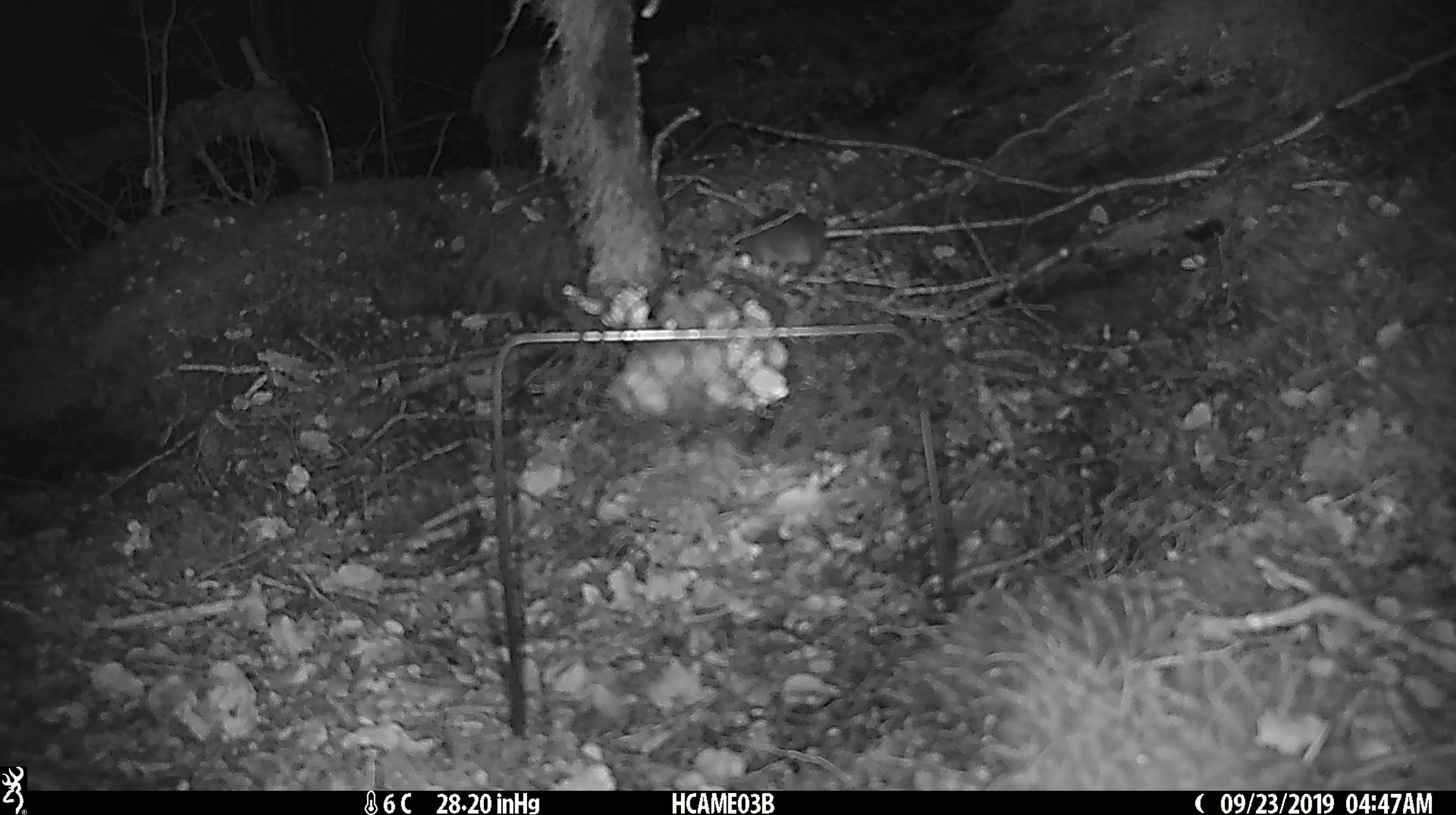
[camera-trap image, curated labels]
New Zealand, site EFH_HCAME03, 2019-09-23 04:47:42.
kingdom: Animalia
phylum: Chordata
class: Mammalia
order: Rodentia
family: Muridae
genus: Mus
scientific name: Mus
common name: mouse